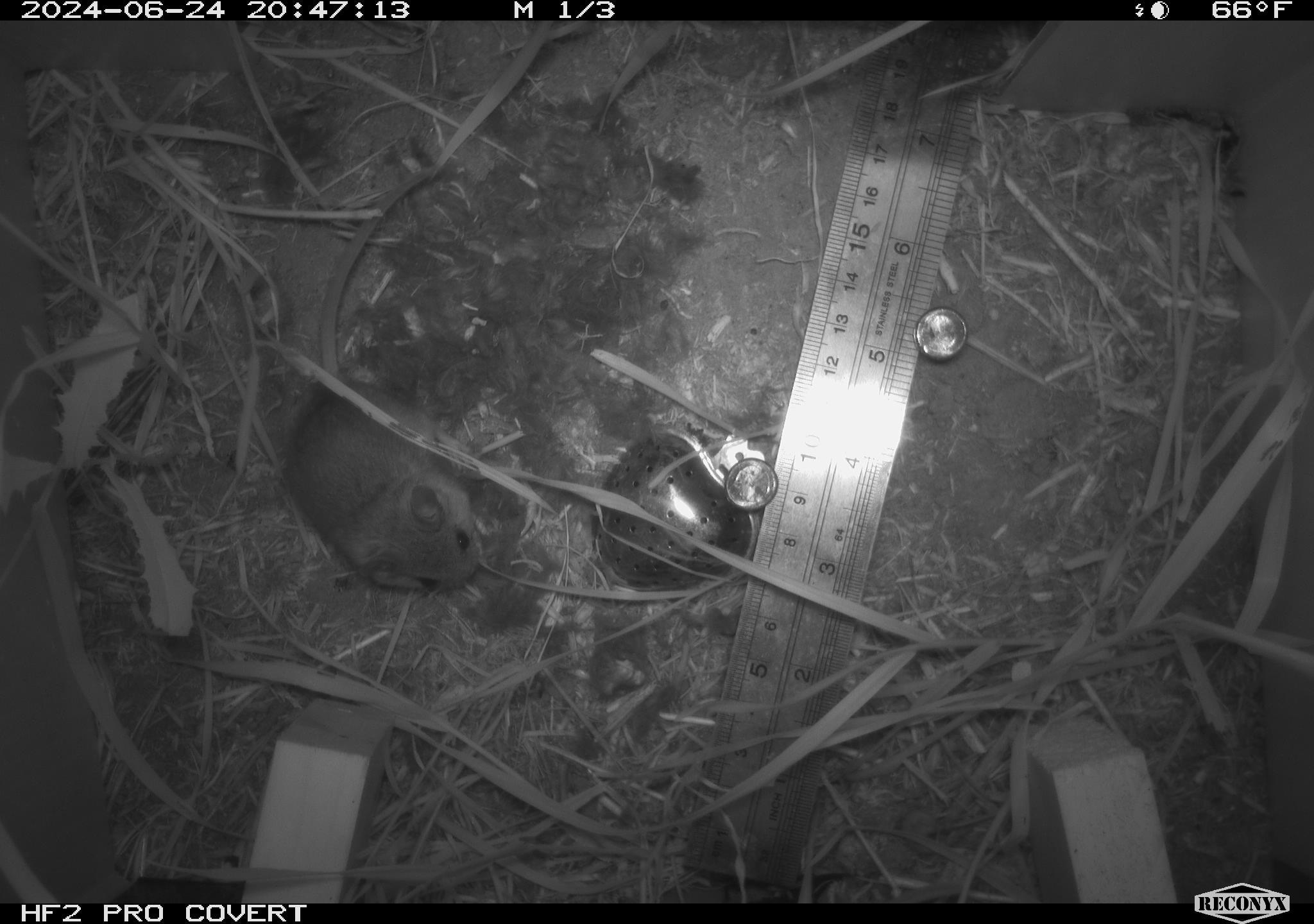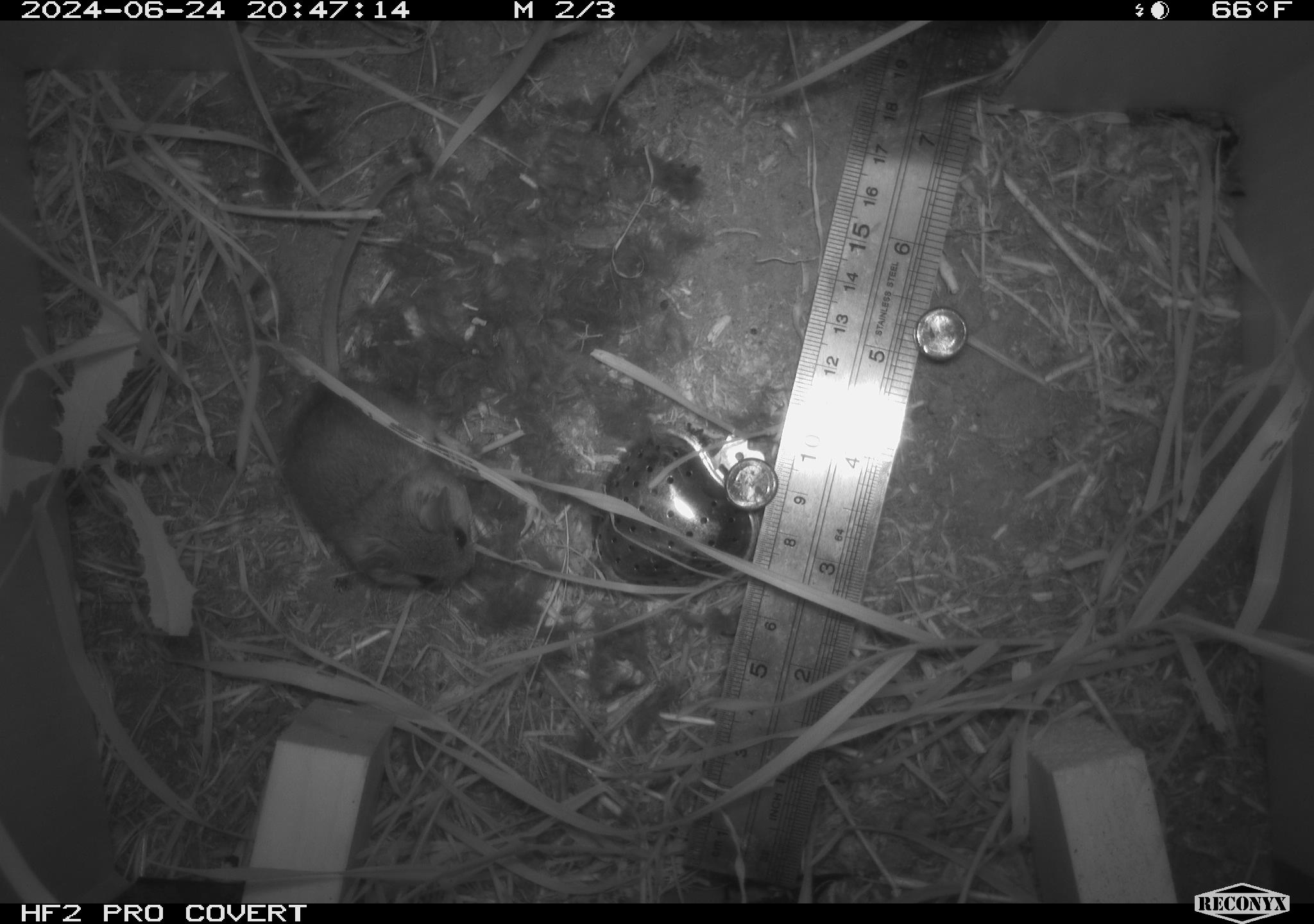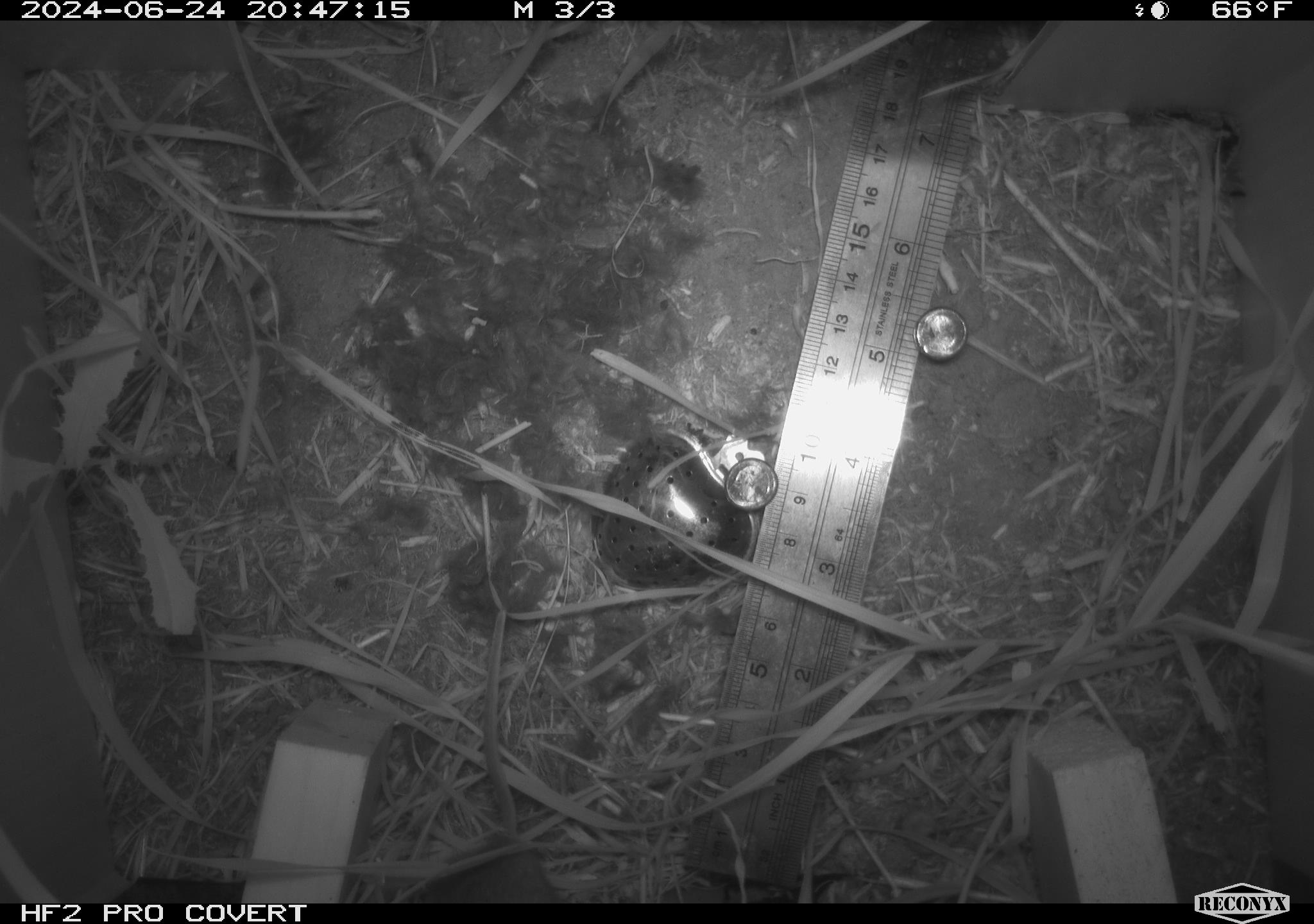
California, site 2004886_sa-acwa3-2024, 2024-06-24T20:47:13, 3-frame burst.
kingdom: Animalia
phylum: Chordata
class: Mammalia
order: Rodentia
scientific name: Rodentia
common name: mouse species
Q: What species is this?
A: Mouse species (Rodentia).